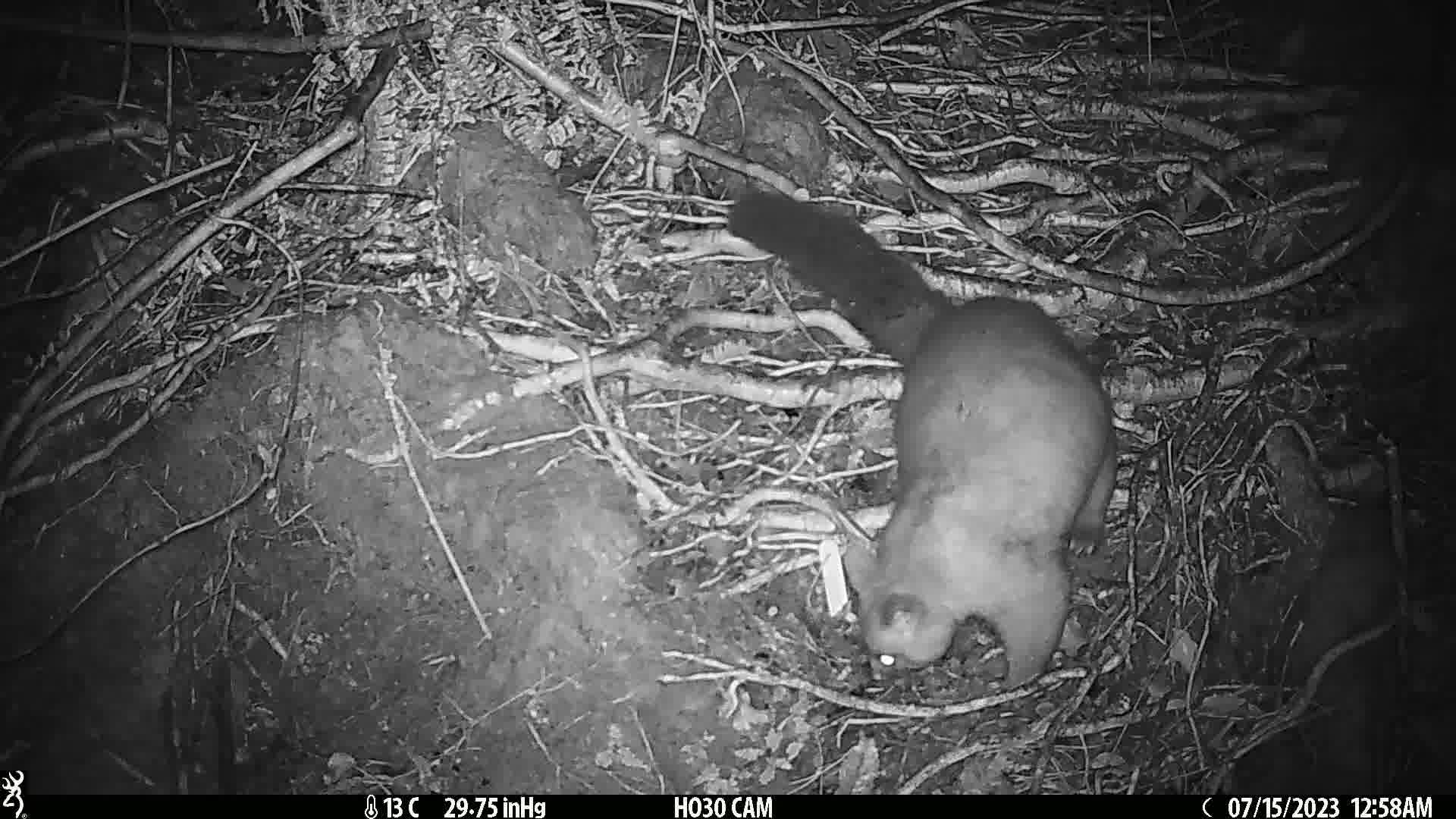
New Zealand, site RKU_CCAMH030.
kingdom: Animalia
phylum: Chordata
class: Mammalia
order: Diprotodontia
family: Phalangeridae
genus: Trichosurus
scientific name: Trichosurus vulpecula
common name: common brushtail possum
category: possum